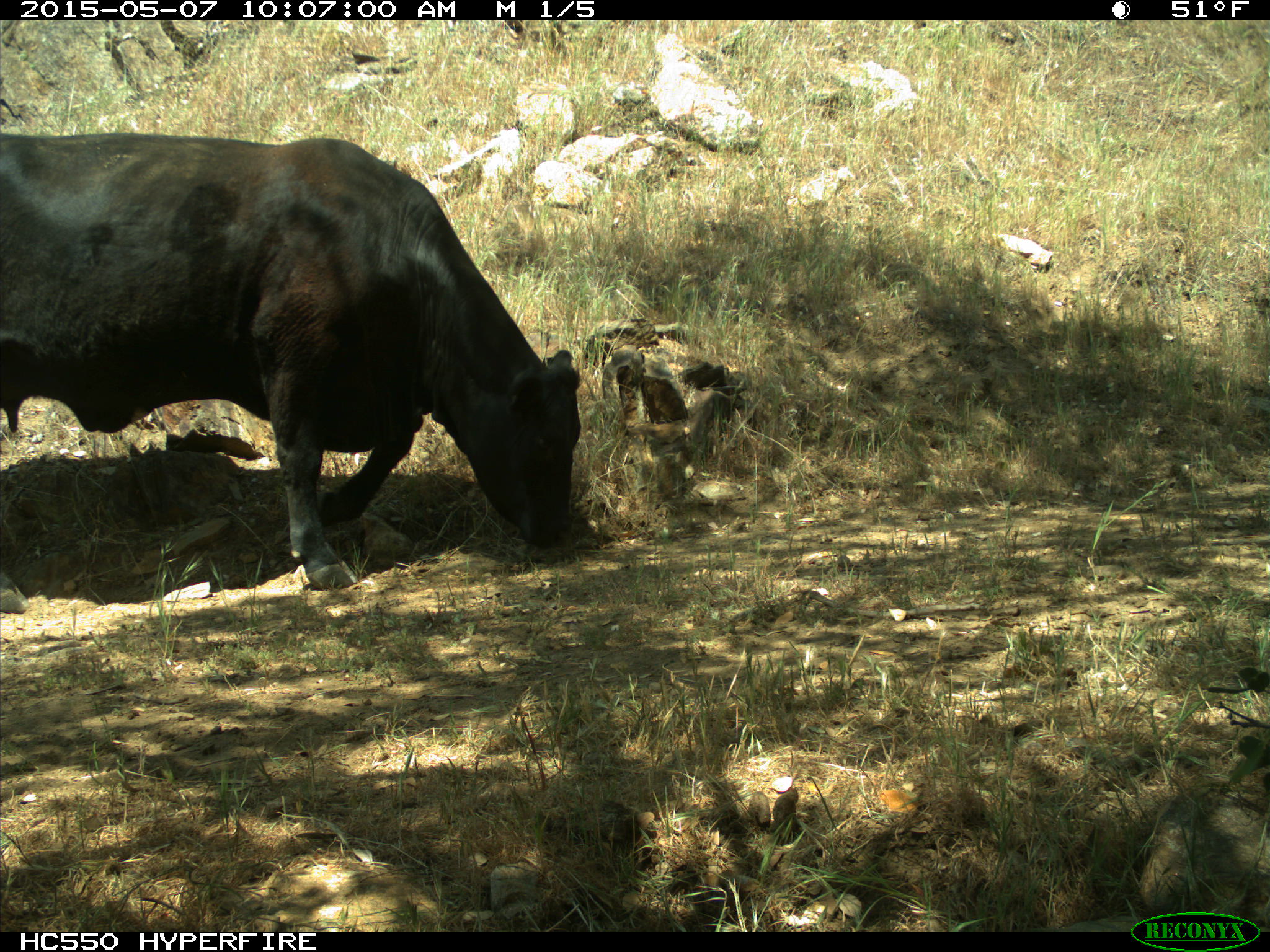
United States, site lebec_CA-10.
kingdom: Animalia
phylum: Chordata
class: Mammalia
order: Artiodactyla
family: Bovidae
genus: Bos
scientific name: Bos taurus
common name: domestic cow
Bos taurus (domestic cow).